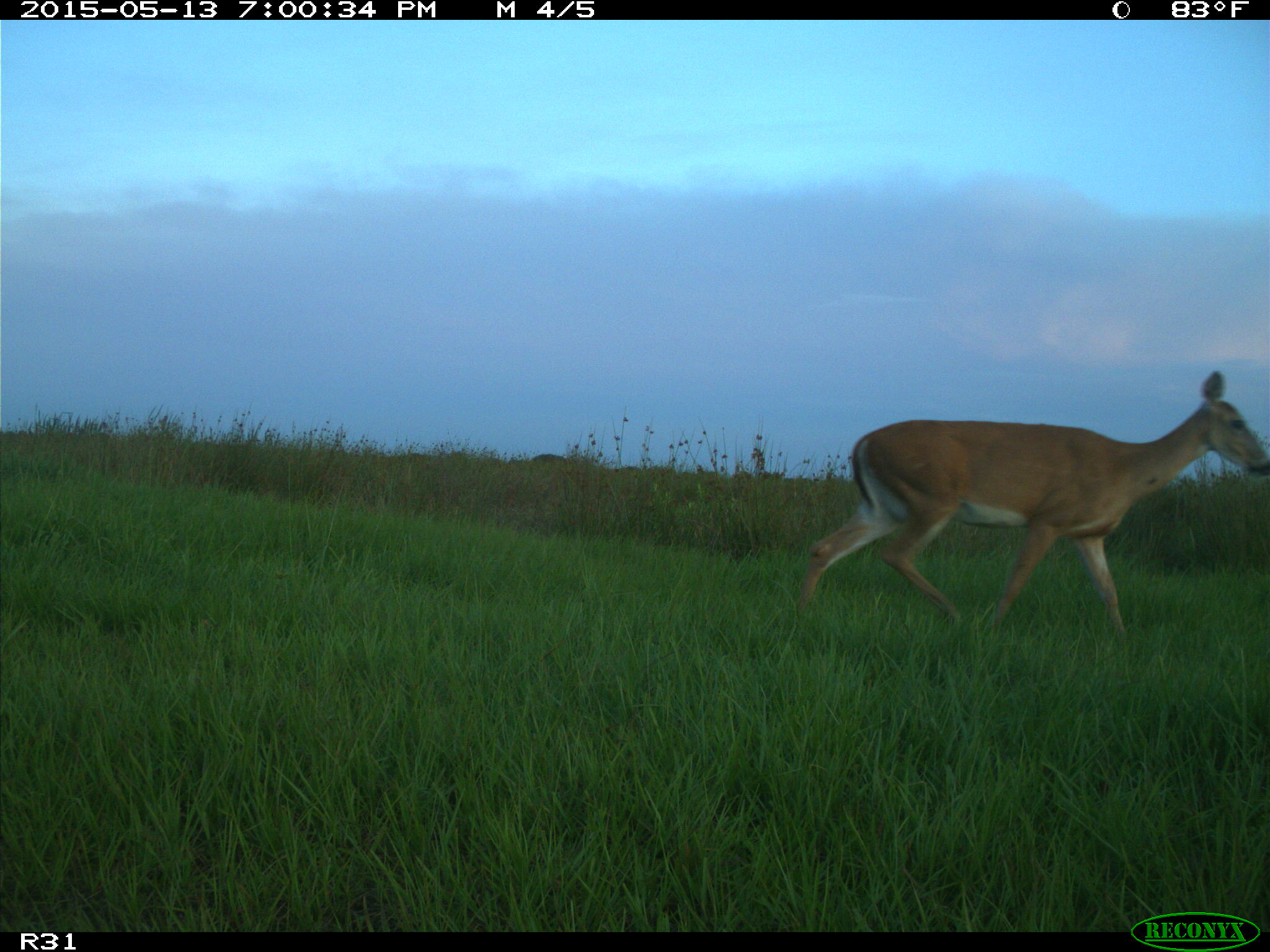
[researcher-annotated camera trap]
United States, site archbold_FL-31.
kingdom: Animalia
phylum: Chordata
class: Mammalia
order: Artiodactyla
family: Cervidae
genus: Odocoileus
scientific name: Odocoileus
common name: deer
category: unidentified deer